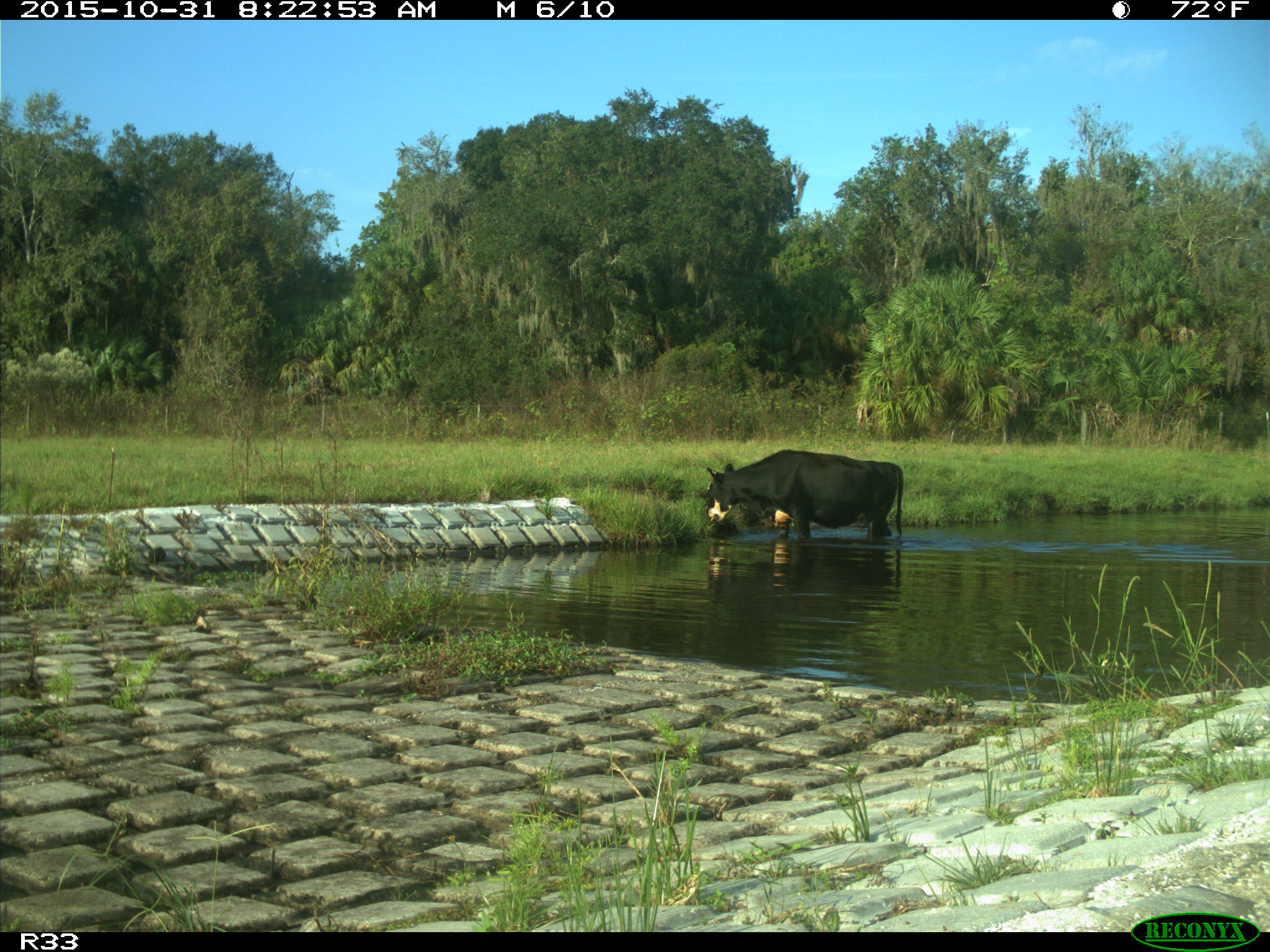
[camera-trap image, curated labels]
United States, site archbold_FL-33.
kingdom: Animalia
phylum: Chordata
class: Mammalia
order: Artiodactyla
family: Bovidae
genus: Bos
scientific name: Bos taurus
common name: domestic cow